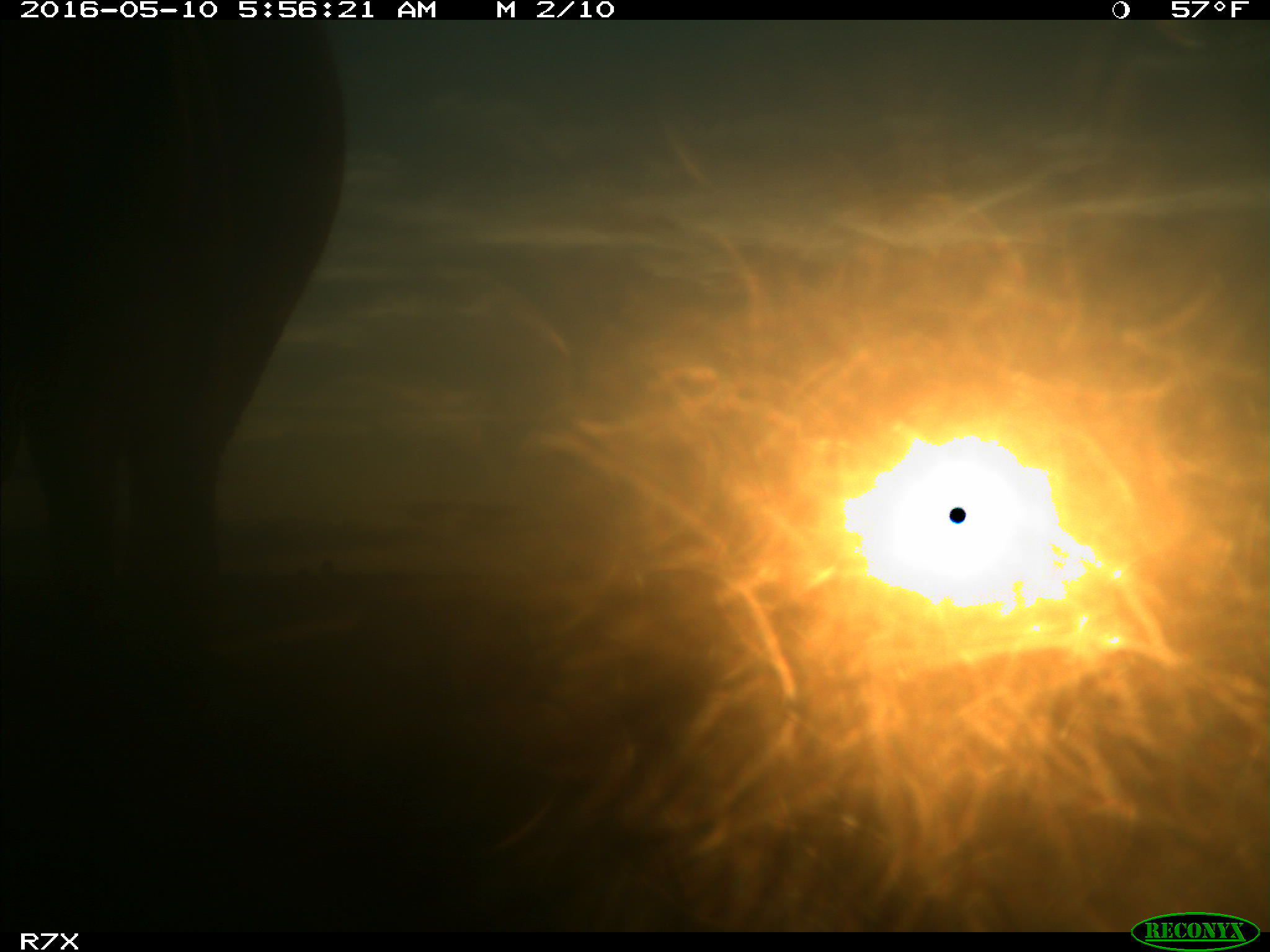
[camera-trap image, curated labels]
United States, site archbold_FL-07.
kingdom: Animalia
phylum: Chordata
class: Mammalia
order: Artiodactyla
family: Bovidae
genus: Bos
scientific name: Bos taurus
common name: domestic cow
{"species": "Bos taurus (domestic cow)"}